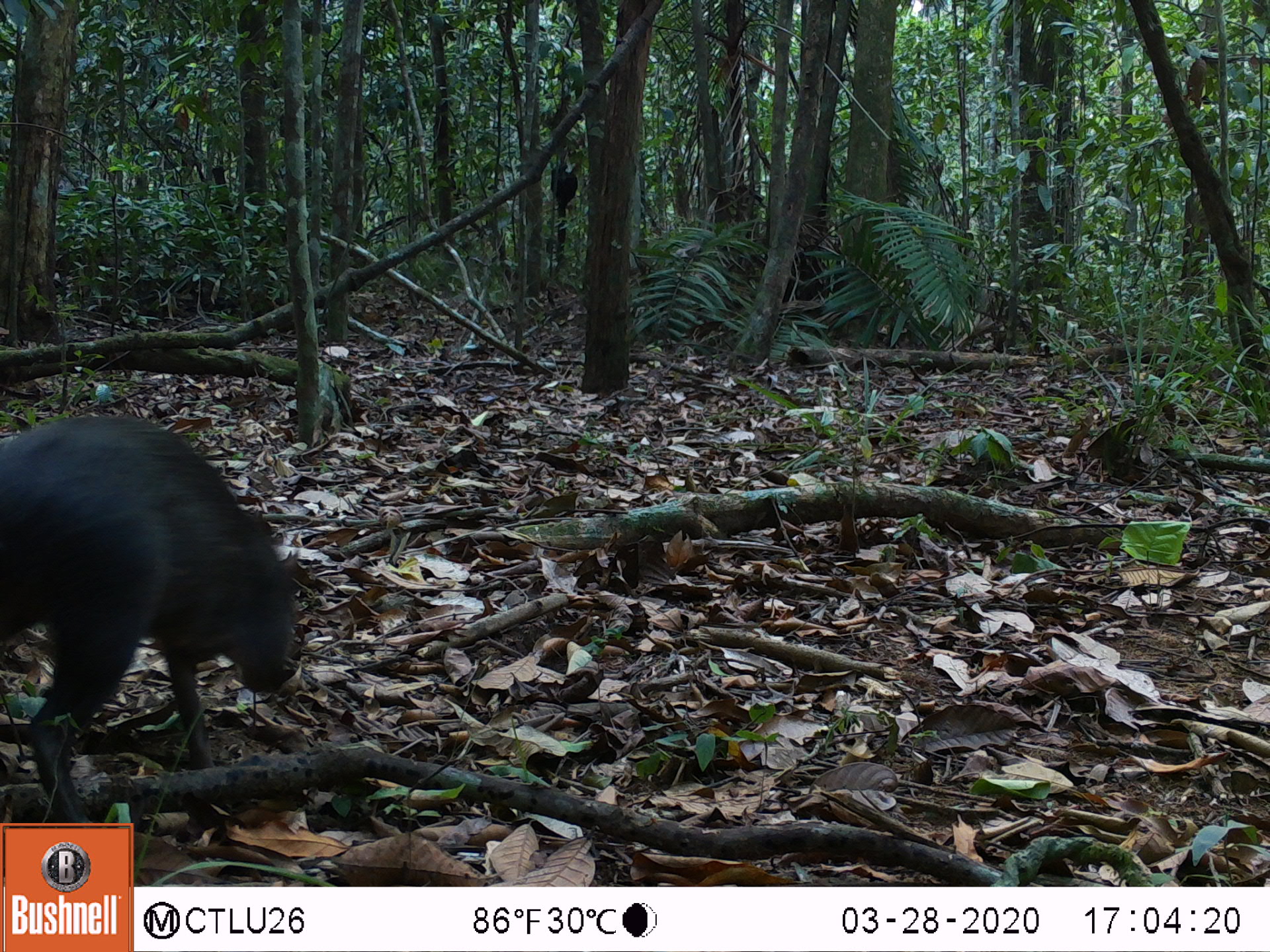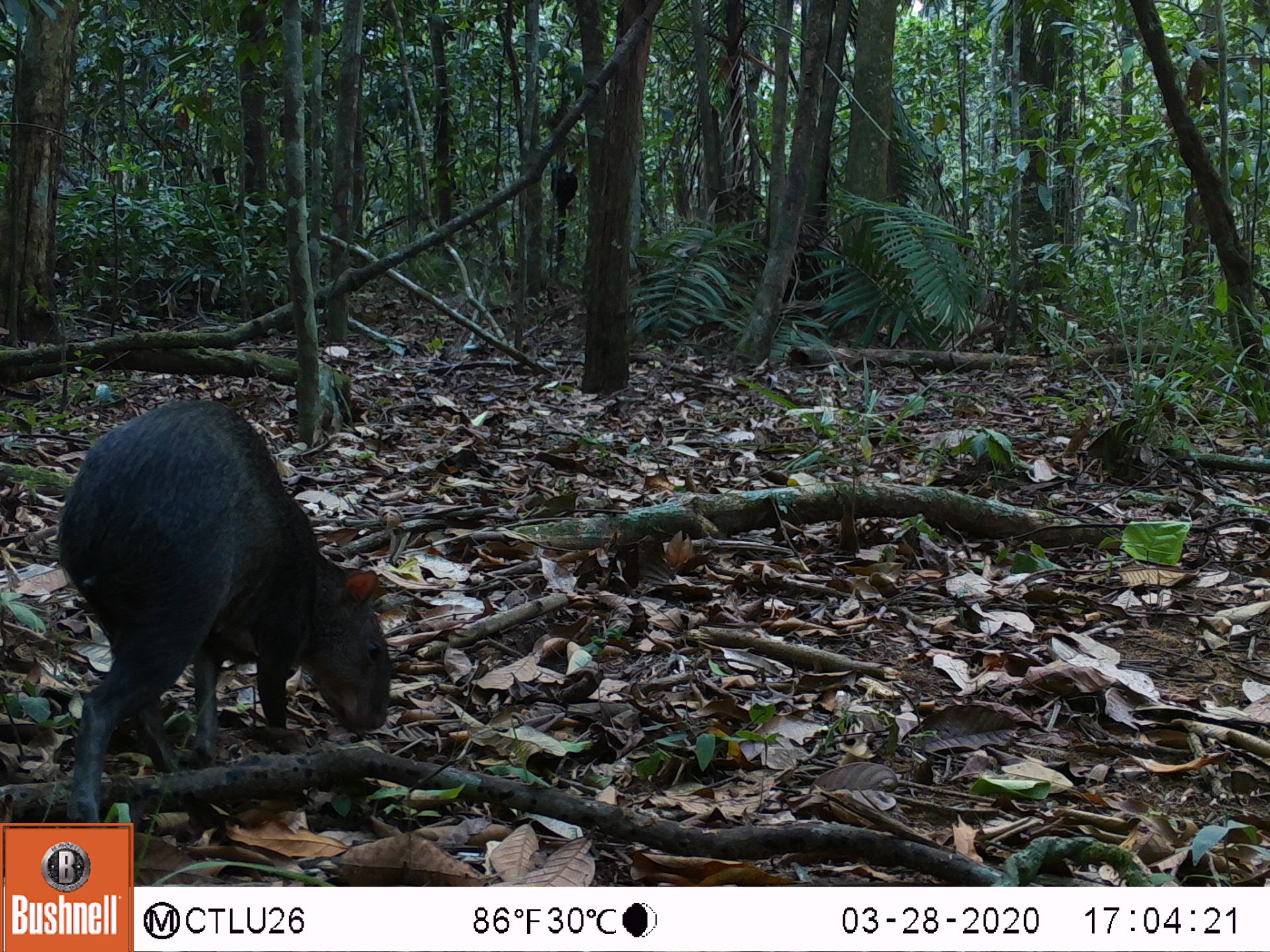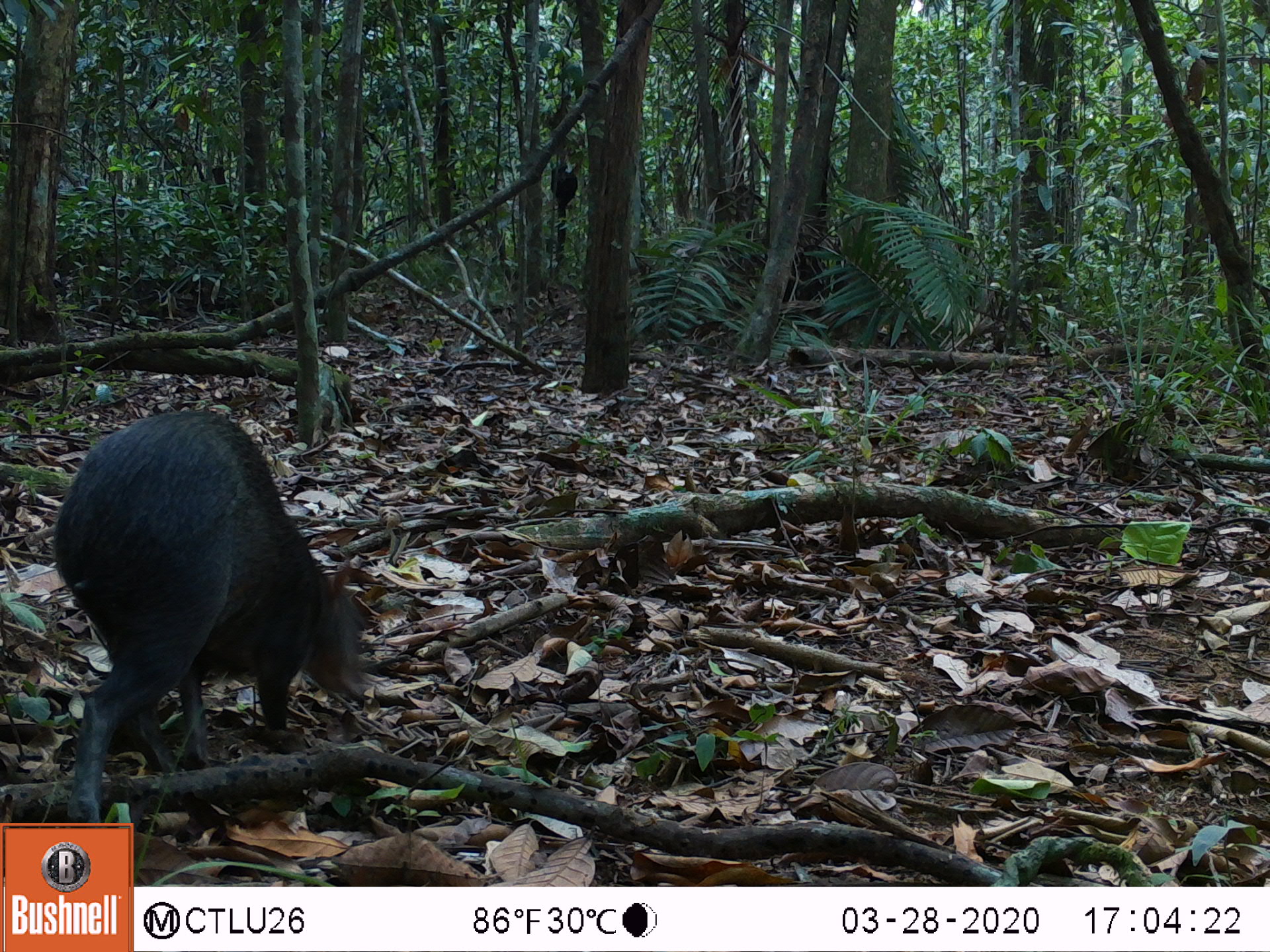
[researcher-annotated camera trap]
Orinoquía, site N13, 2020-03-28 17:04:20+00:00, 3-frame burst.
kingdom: Animalia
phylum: Chordata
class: Mammalia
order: Rodentia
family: Dasyproctidae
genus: Dasyprocta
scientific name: Dasyprocta fuliginosa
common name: black agouti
Black agouti (Dasyprocta fuliginosa).